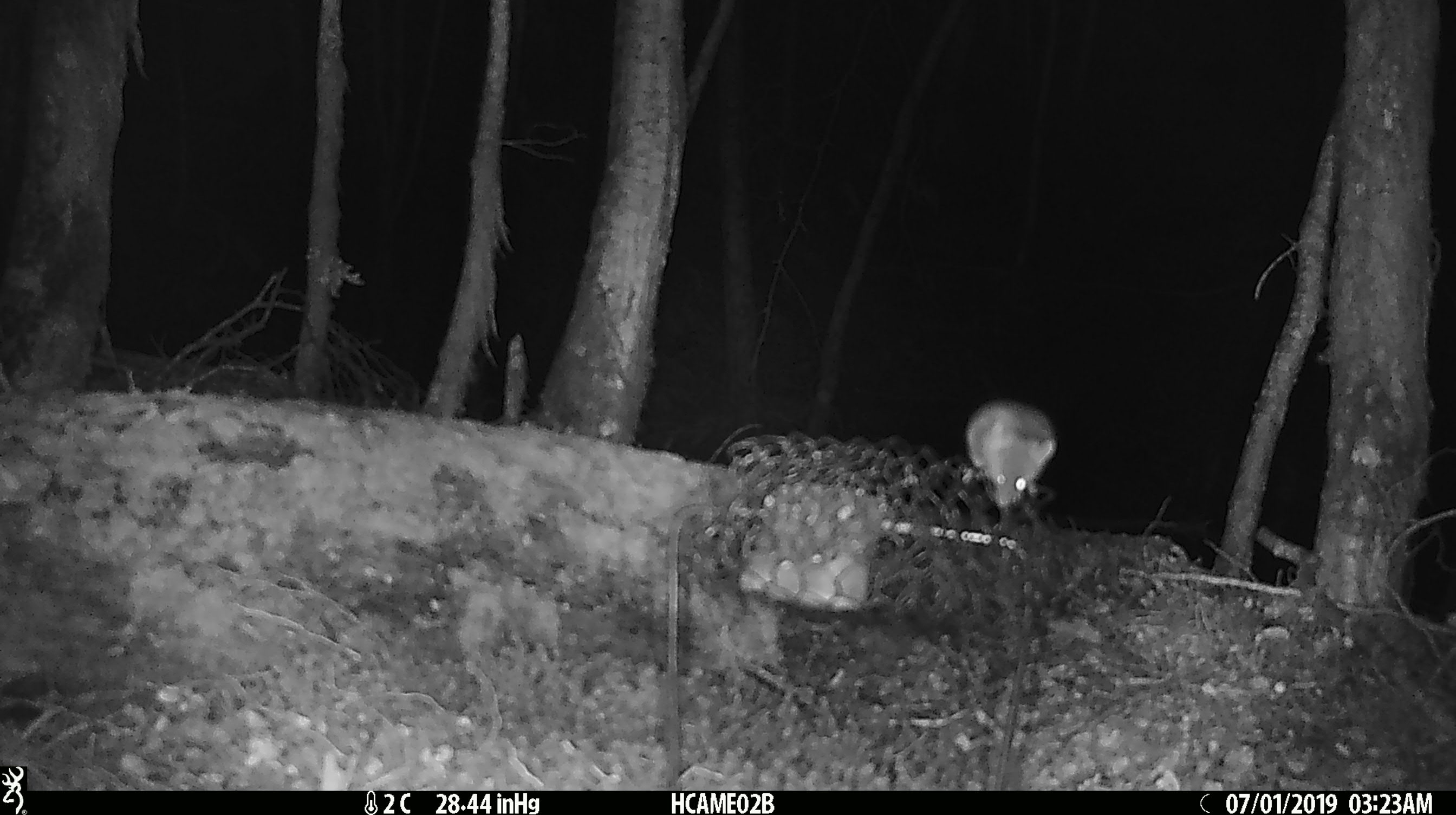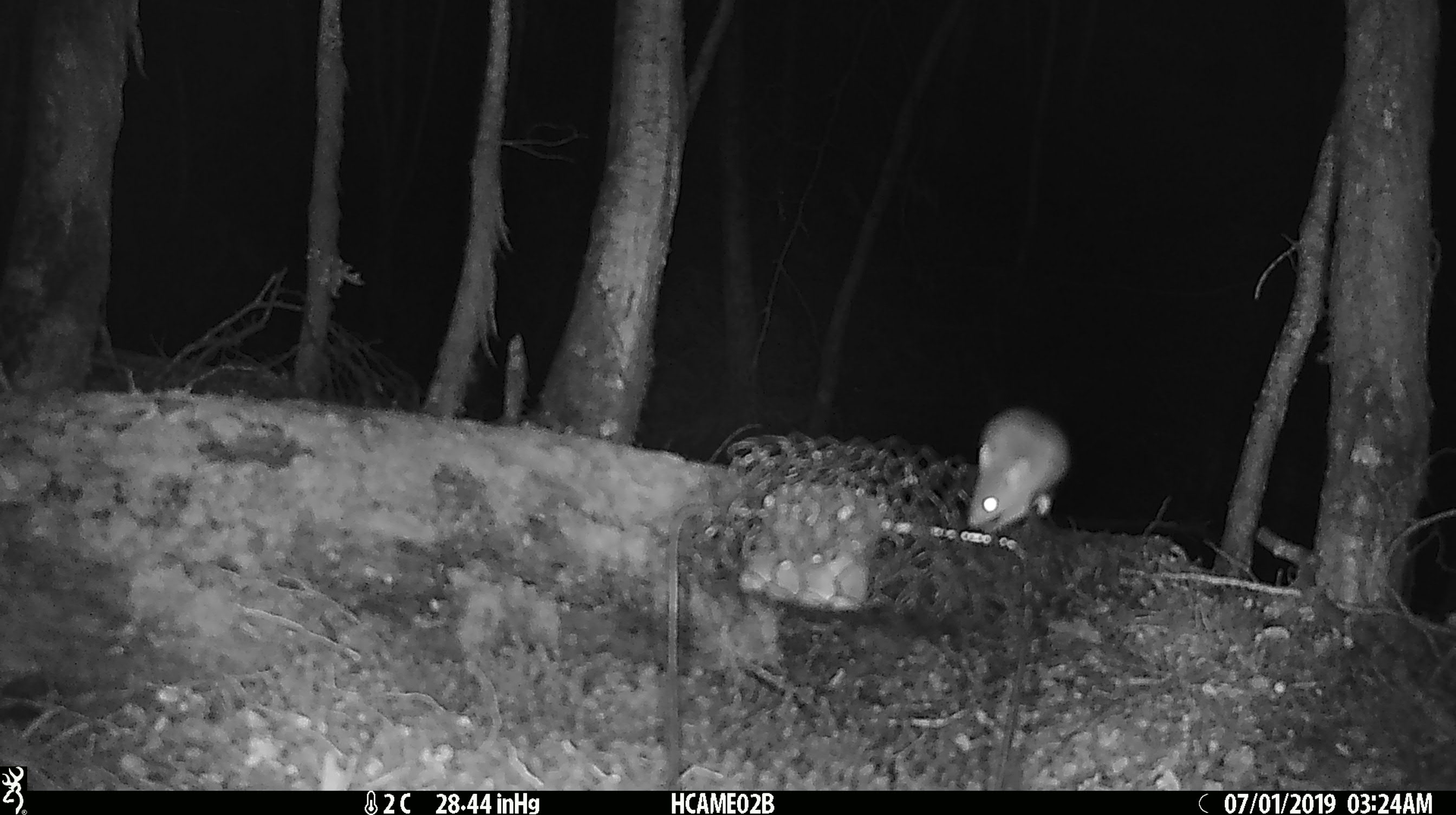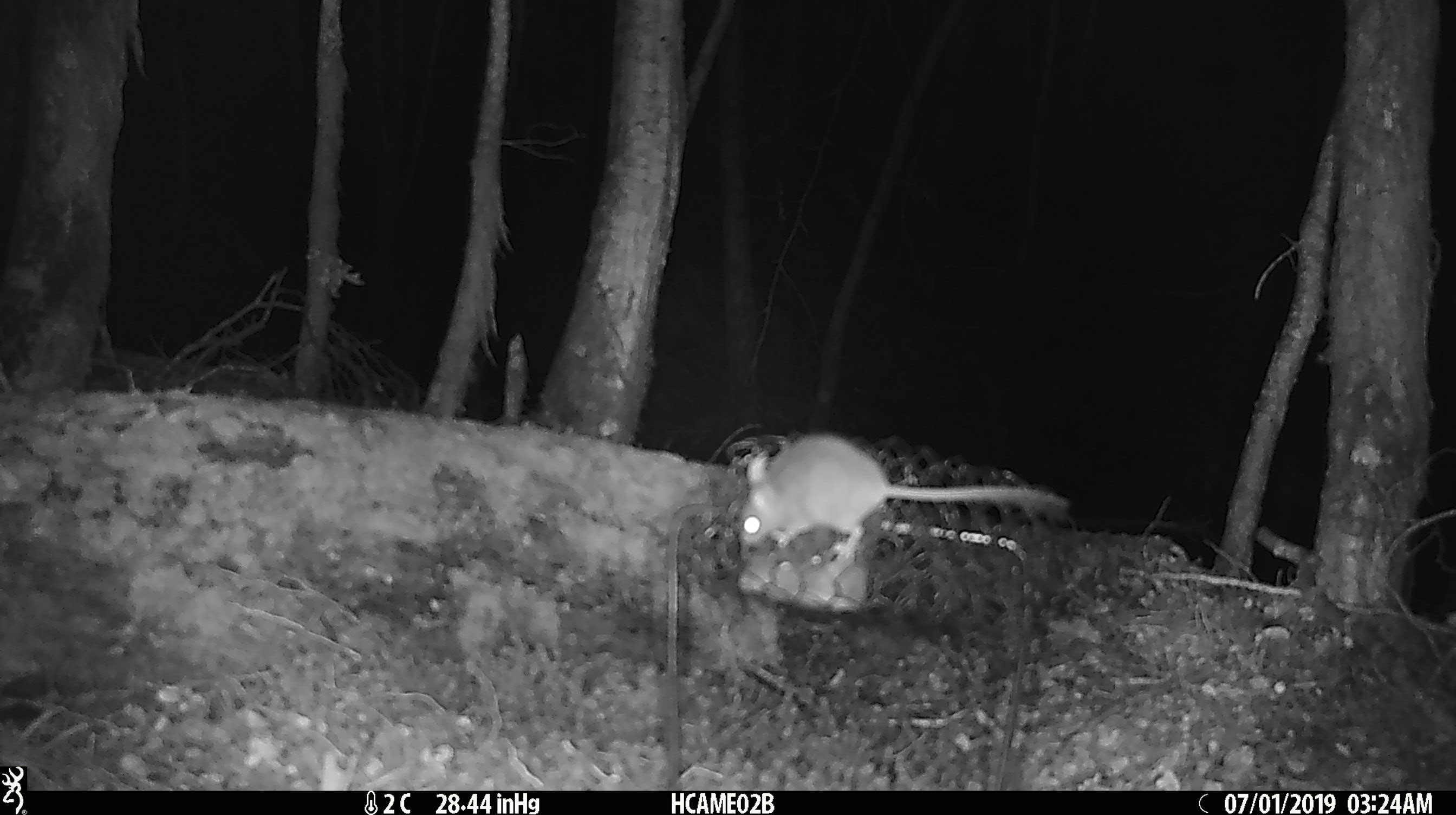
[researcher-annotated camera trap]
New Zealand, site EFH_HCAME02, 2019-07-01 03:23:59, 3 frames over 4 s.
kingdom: Animalia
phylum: Chordata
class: Mammalia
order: Rodentia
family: Muridae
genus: Mus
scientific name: Mus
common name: mouse